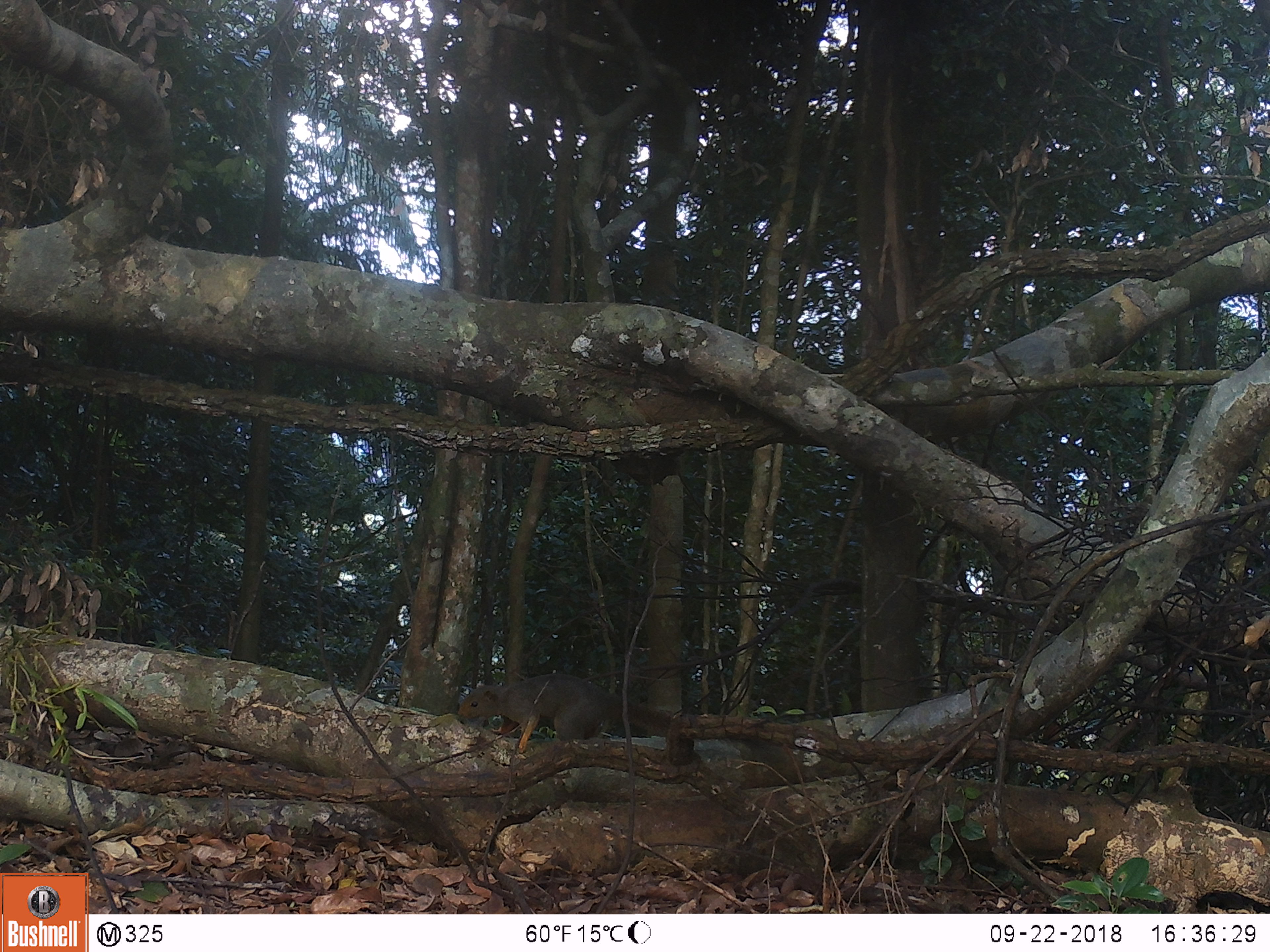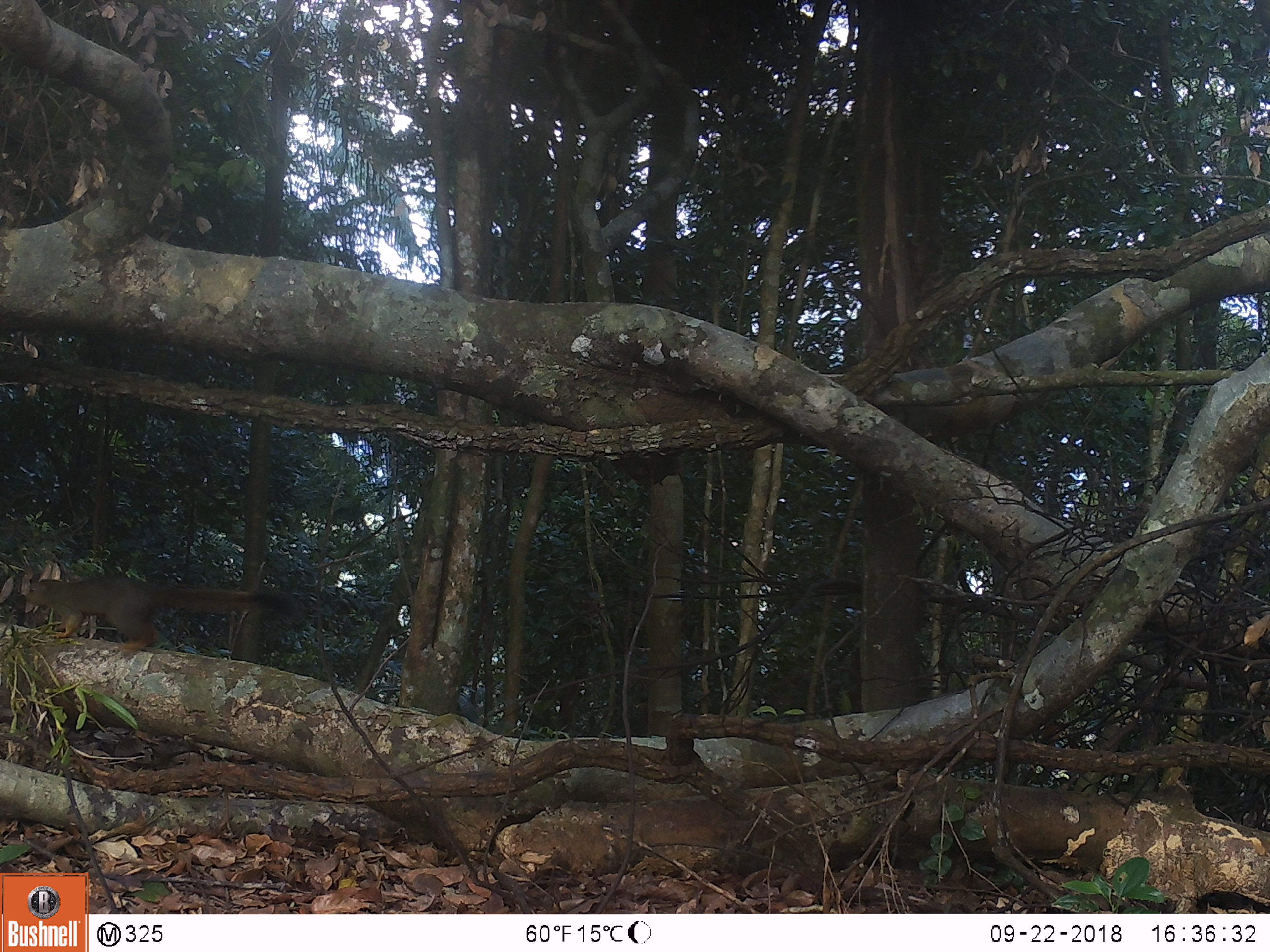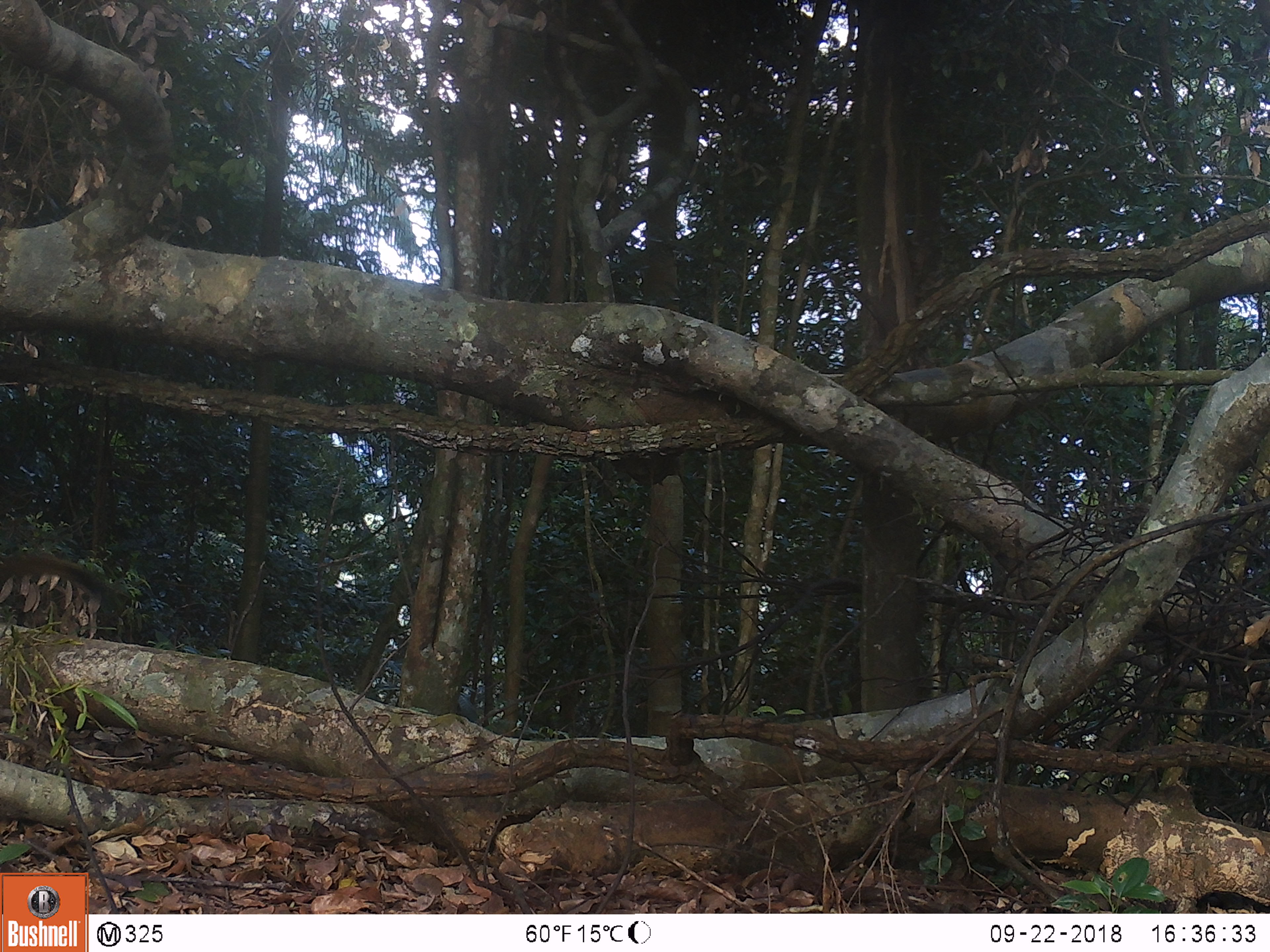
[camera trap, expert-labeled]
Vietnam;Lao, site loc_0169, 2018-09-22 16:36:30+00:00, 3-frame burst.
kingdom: Animalia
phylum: Chordata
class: Mammalia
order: Rodentia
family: Sciuridae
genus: Callosciurus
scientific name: Callosciurus erythraeus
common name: pallas's squirrel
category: pallass squirrel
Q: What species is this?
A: Pallass squirrel (pallas's squirrel) (Callosciurus erythraeus).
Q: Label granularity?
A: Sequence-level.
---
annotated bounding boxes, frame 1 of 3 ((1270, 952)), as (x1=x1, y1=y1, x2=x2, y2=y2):
pallass squirrel: (x1=455, y1=671, x2=674, y2=755)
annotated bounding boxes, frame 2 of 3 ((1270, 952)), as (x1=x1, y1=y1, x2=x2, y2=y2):
pallass squirrel: (x1=23, y1=573, x2=303, y2=653)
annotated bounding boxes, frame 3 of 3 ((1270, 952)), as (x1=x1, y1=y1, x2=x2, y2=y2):
pallass squirrel: (x1=0, y1=551, x2=103, y2=594)